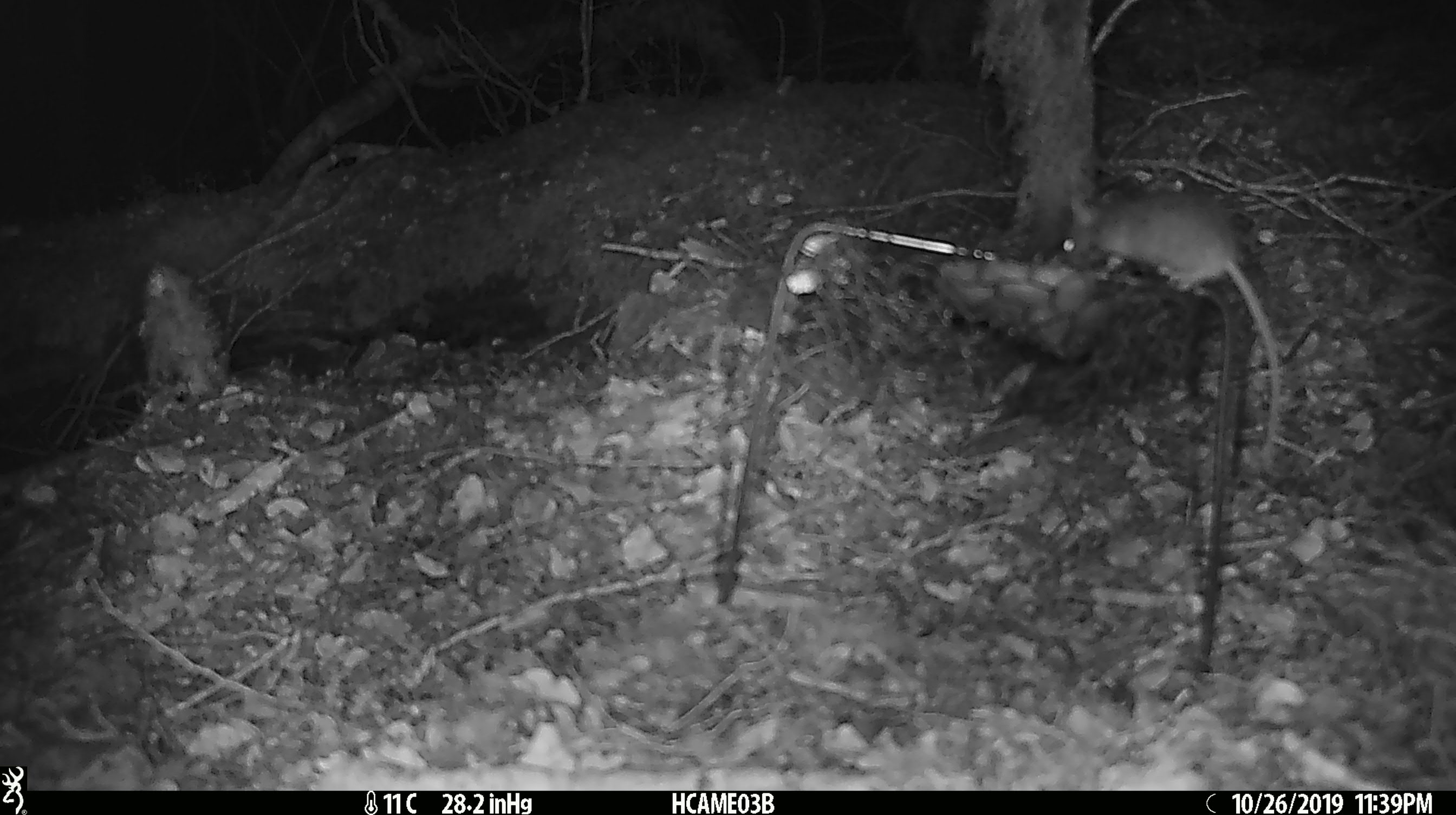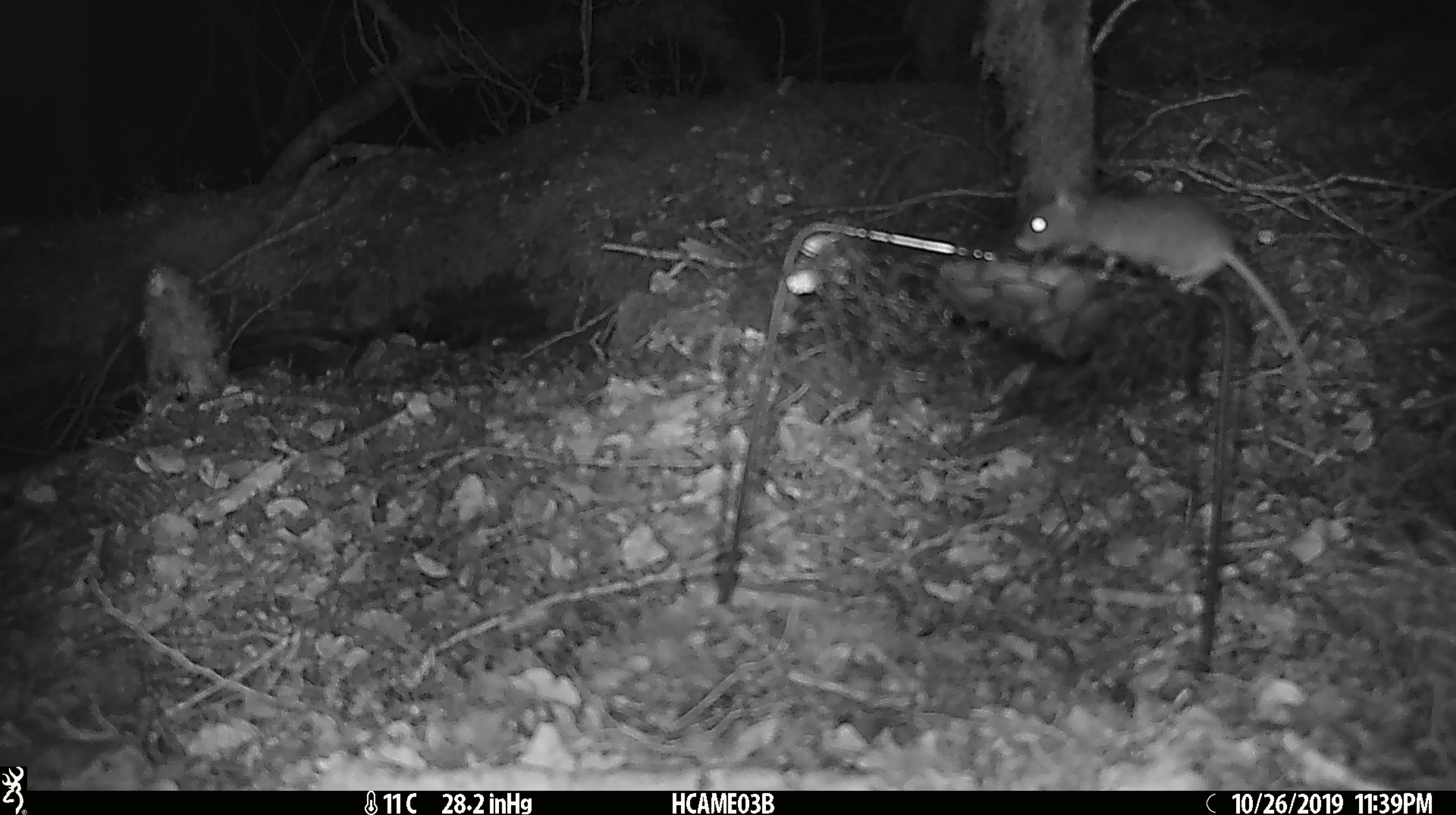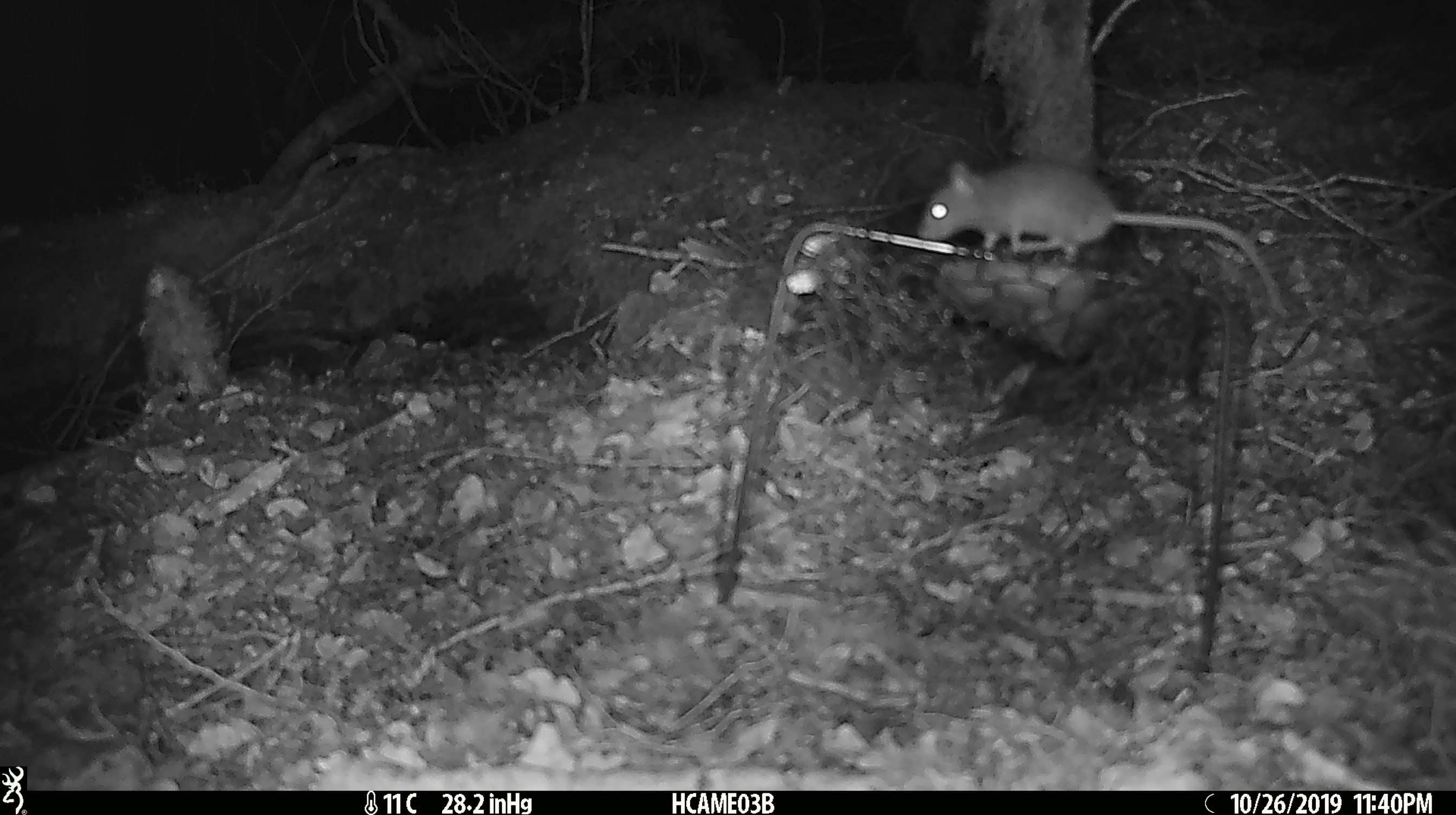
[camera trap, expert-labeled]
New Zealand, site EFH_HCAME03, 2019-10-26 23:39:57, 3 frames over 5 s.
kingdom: Animalia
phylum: Chordata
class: Mammalia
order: Rodentia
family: Muridae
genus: Mus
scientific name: Mus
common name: mouse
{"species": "mouse (Mus)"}